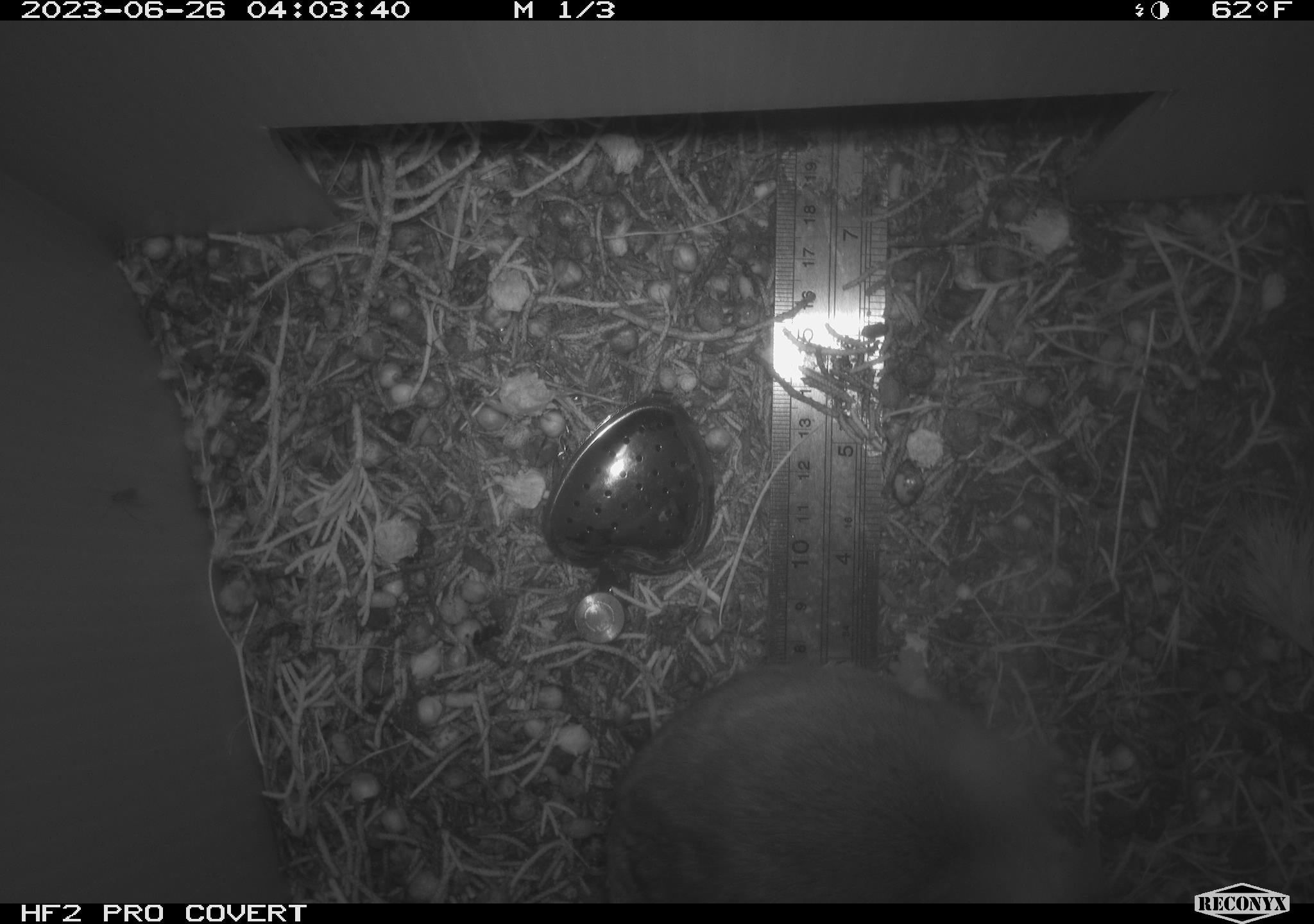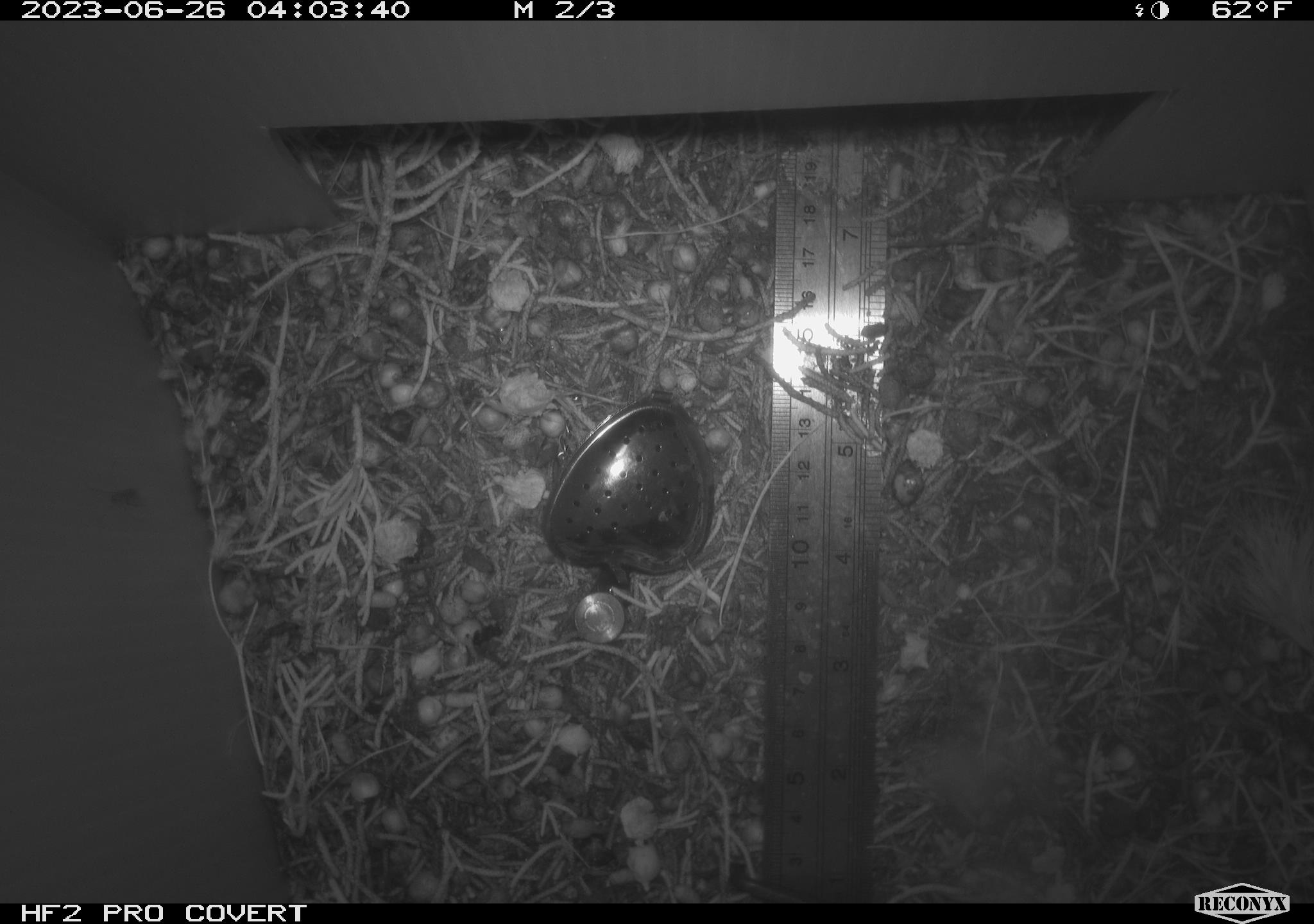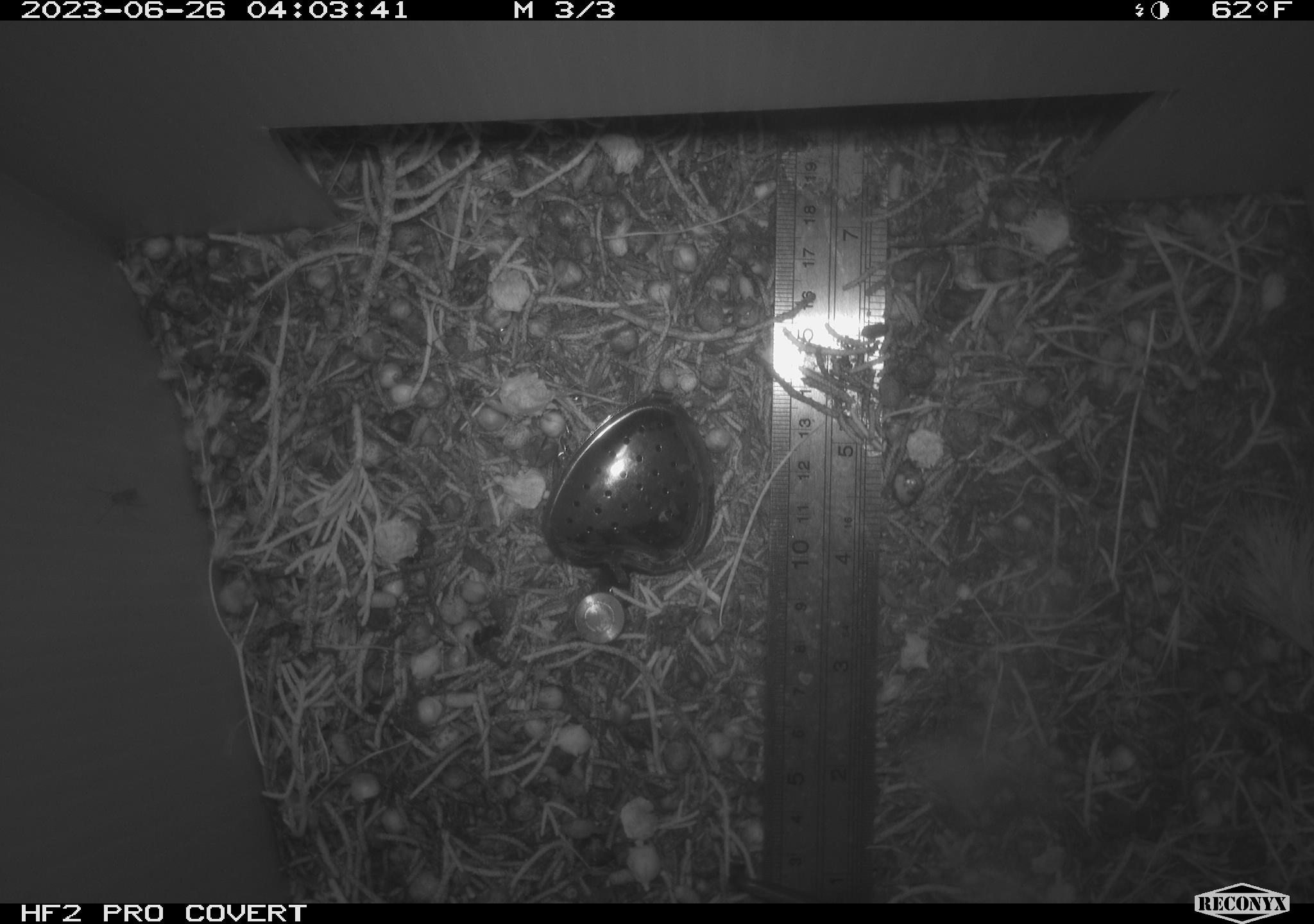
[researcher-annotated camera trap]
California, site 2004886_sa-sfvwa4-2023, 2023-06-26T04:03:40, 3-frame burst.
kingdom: Animalia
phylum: Chordata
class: Mammalia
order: Rodentia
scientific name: Rodentia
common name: rodent